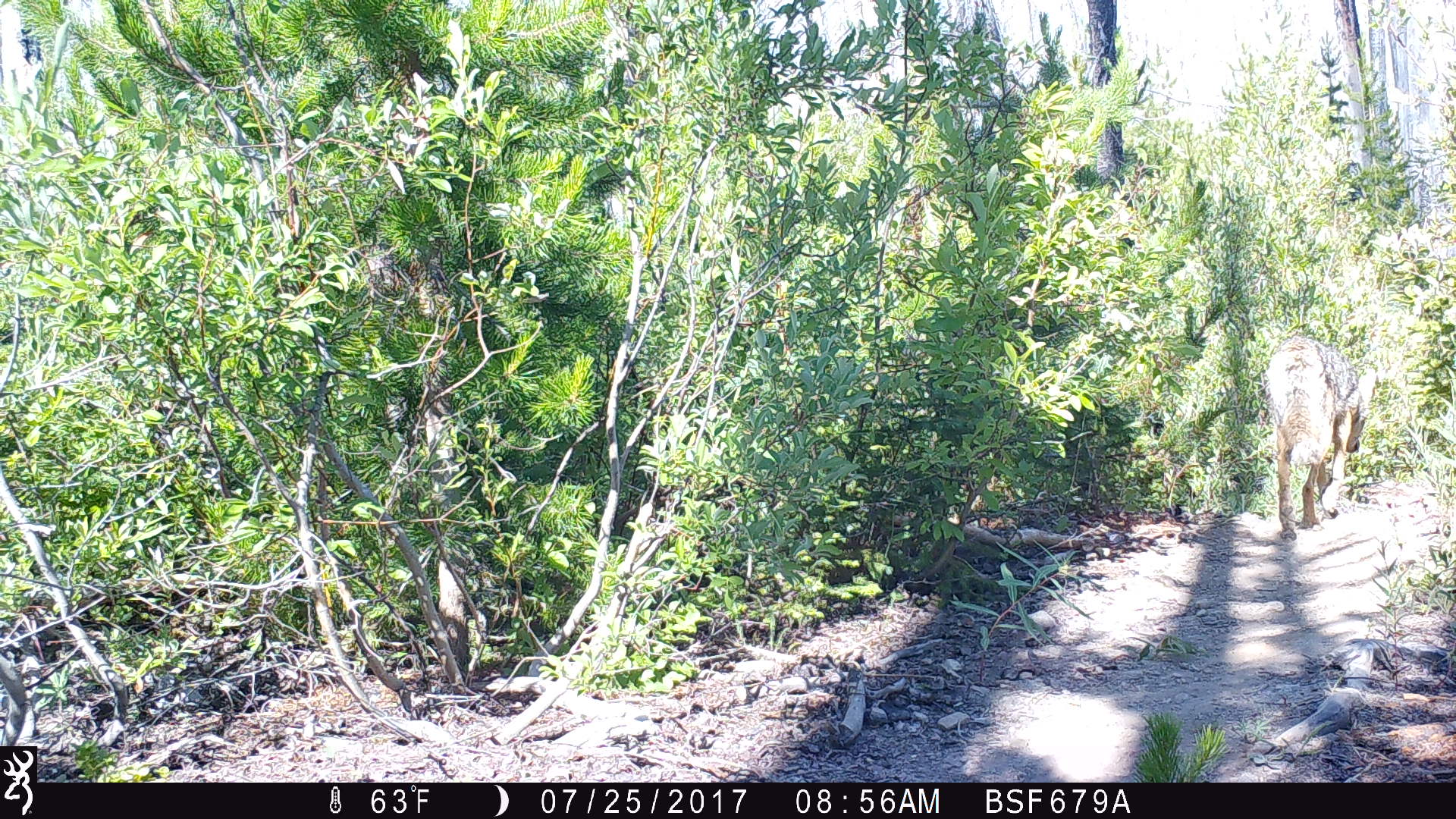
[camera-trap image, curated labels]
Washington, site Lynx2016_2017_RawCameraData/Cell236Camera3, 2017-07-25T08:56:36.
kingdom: Animalia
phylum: Chordata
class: Mammalia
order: Carnivora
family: Canidae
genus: Canis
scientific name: Canis latrans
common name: coyote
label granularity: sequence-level